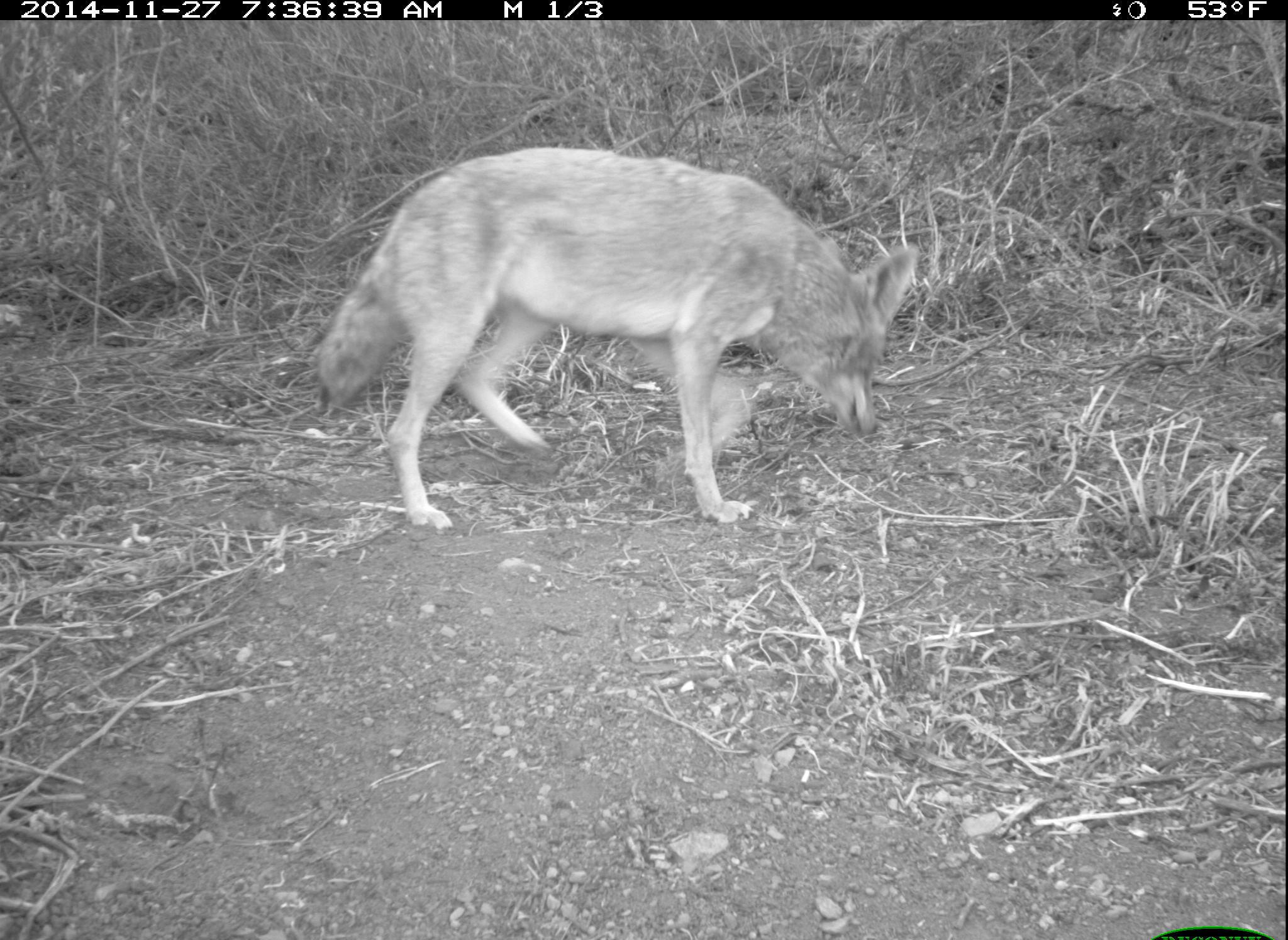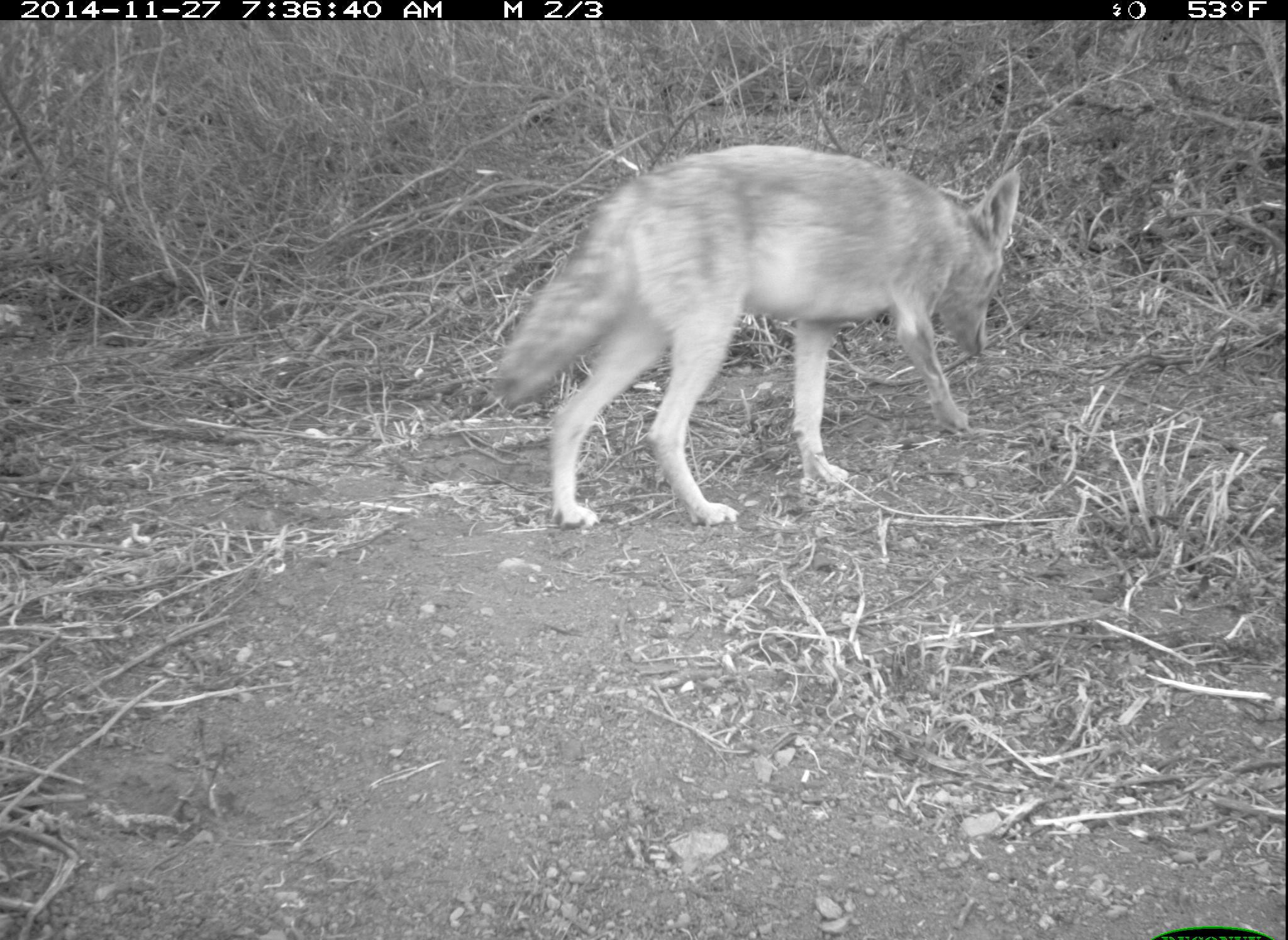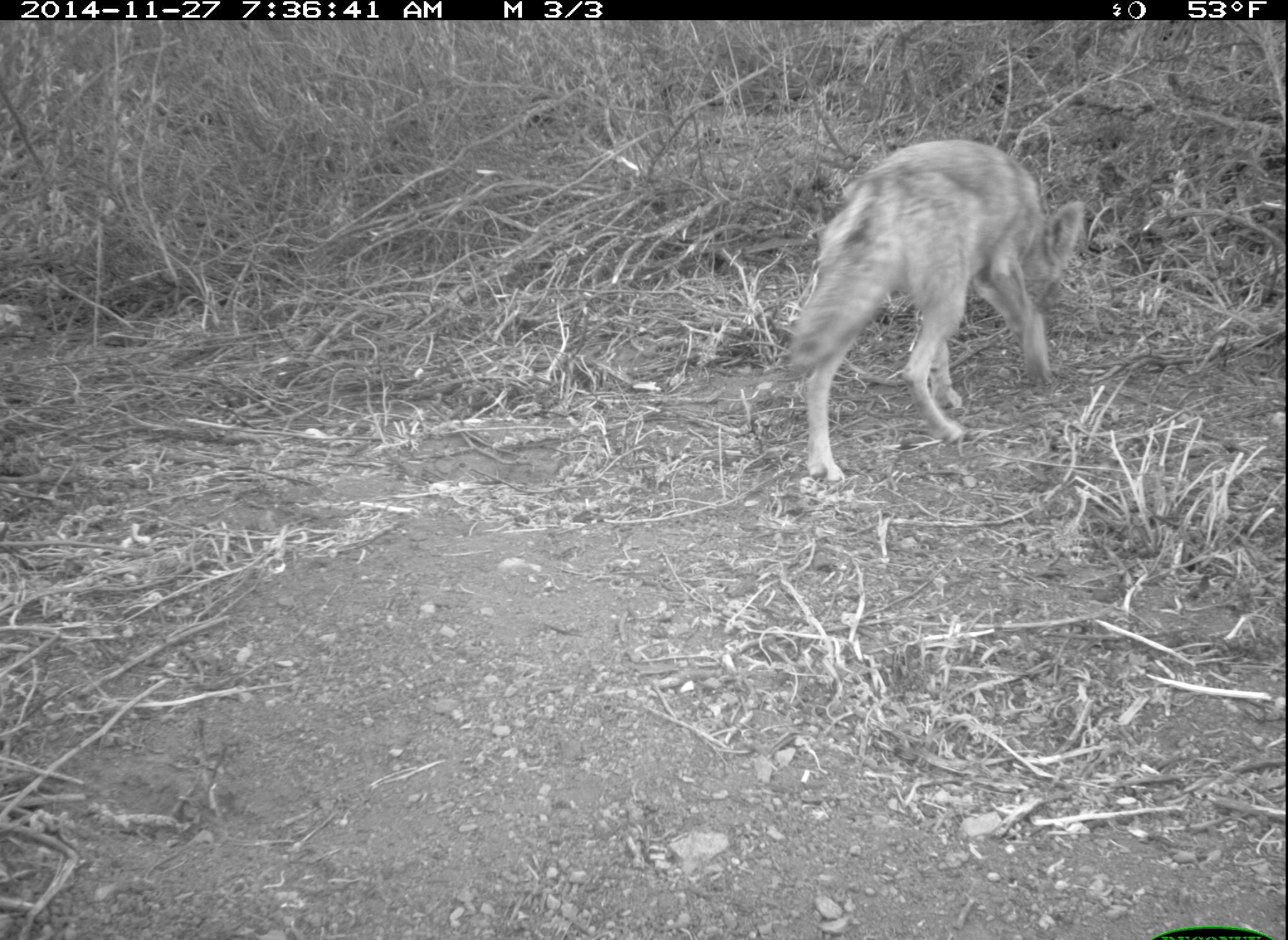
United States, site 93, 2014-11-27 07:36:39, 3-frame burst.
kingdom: Animalia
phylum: Chordata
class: Mammalia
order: Carnivora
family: Canidae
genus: Canis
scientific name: Canis latrans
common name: coyote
Coyote (Canis latrans).